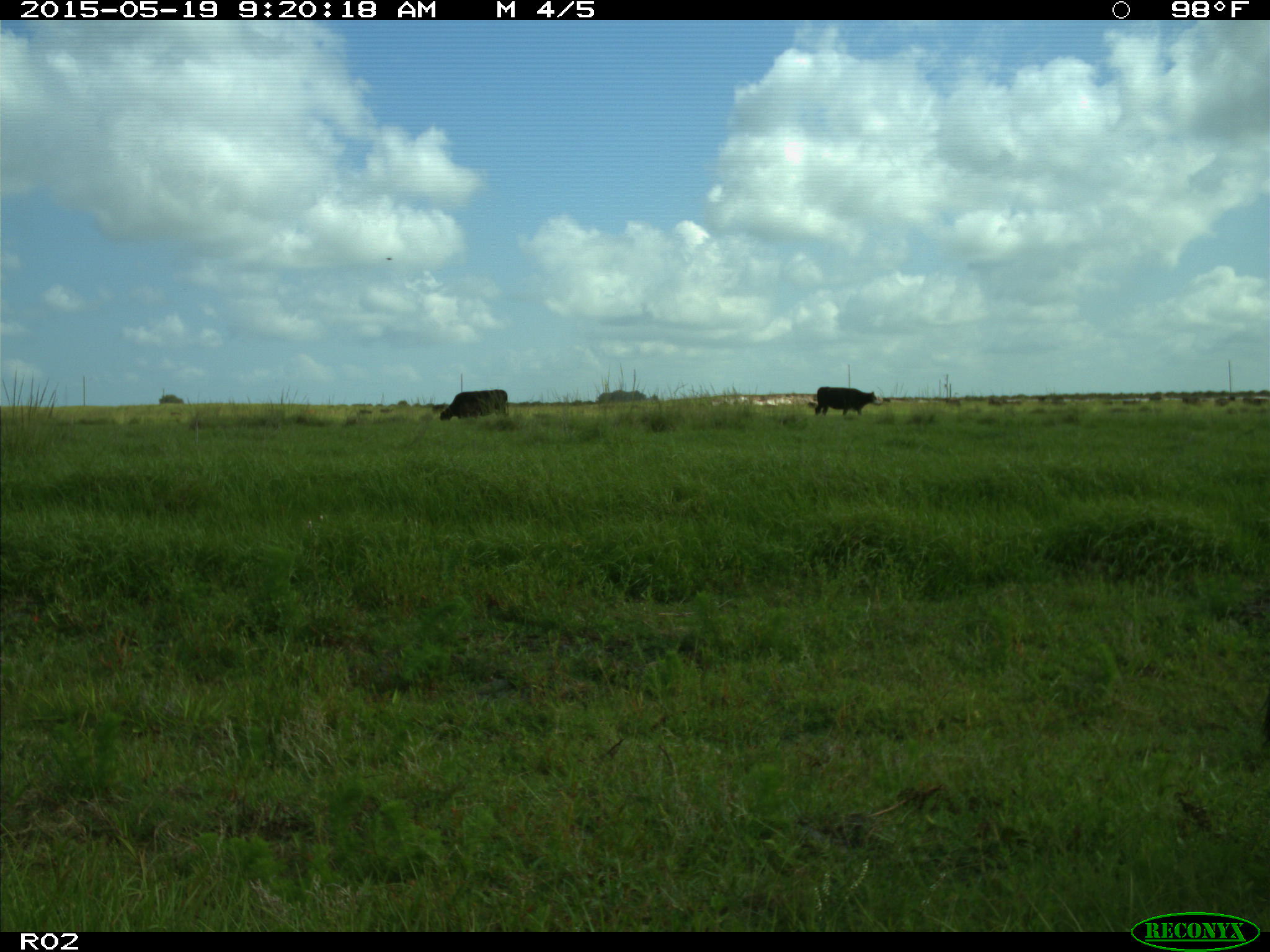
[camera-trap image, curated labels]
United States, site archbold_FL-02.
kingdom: Animalia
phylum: Chordata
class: Mammalia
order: Artiodactyla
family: Bovidae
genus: Bos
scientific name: Bos taurus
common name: domestic cow